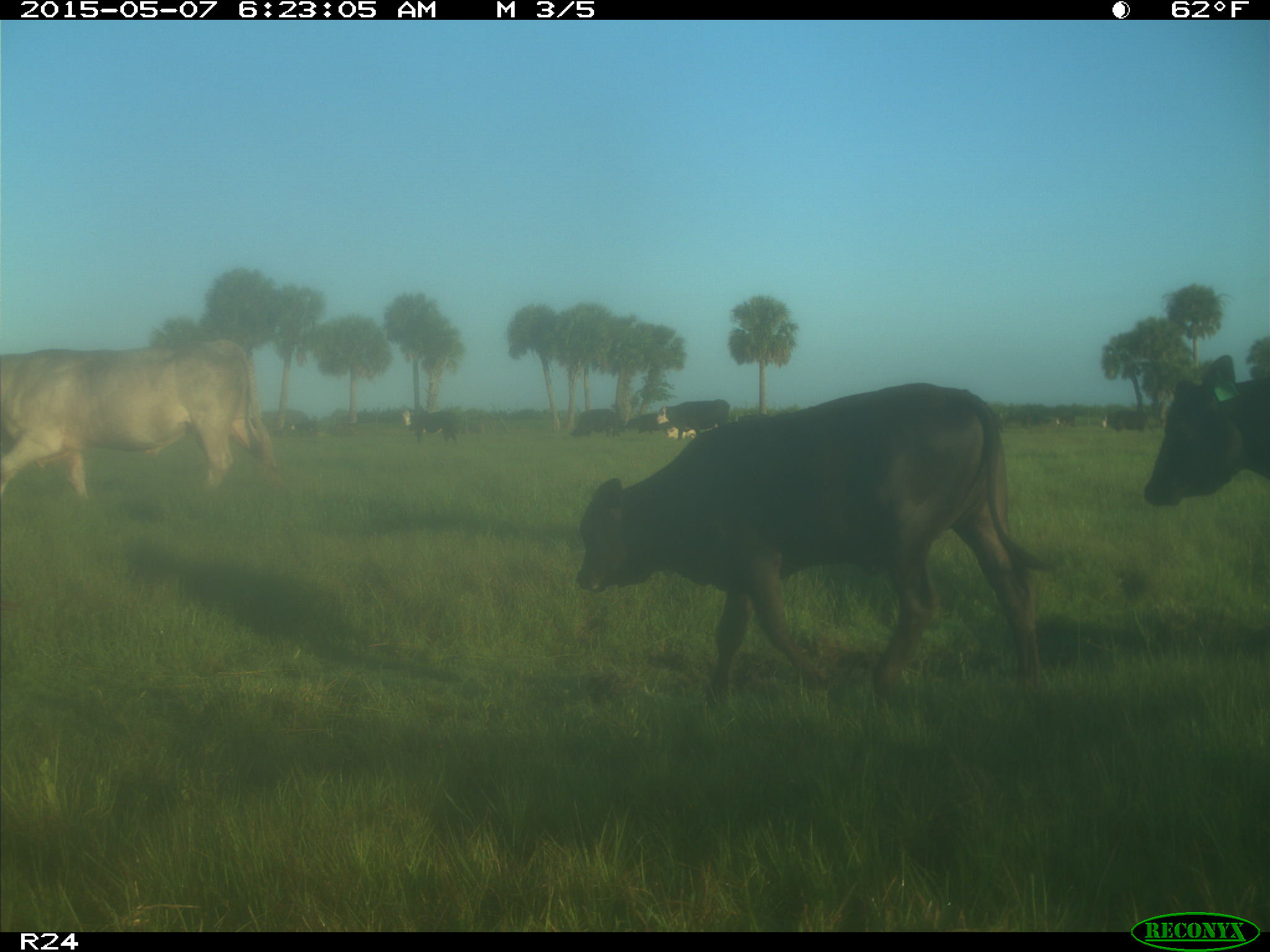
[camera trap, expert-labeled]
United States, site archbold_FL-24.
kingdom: Animalia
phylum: Chordata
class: Mammalia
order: Artiodactyla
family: Bovidae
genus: Bos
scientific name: Bos taurus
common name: domestic cow